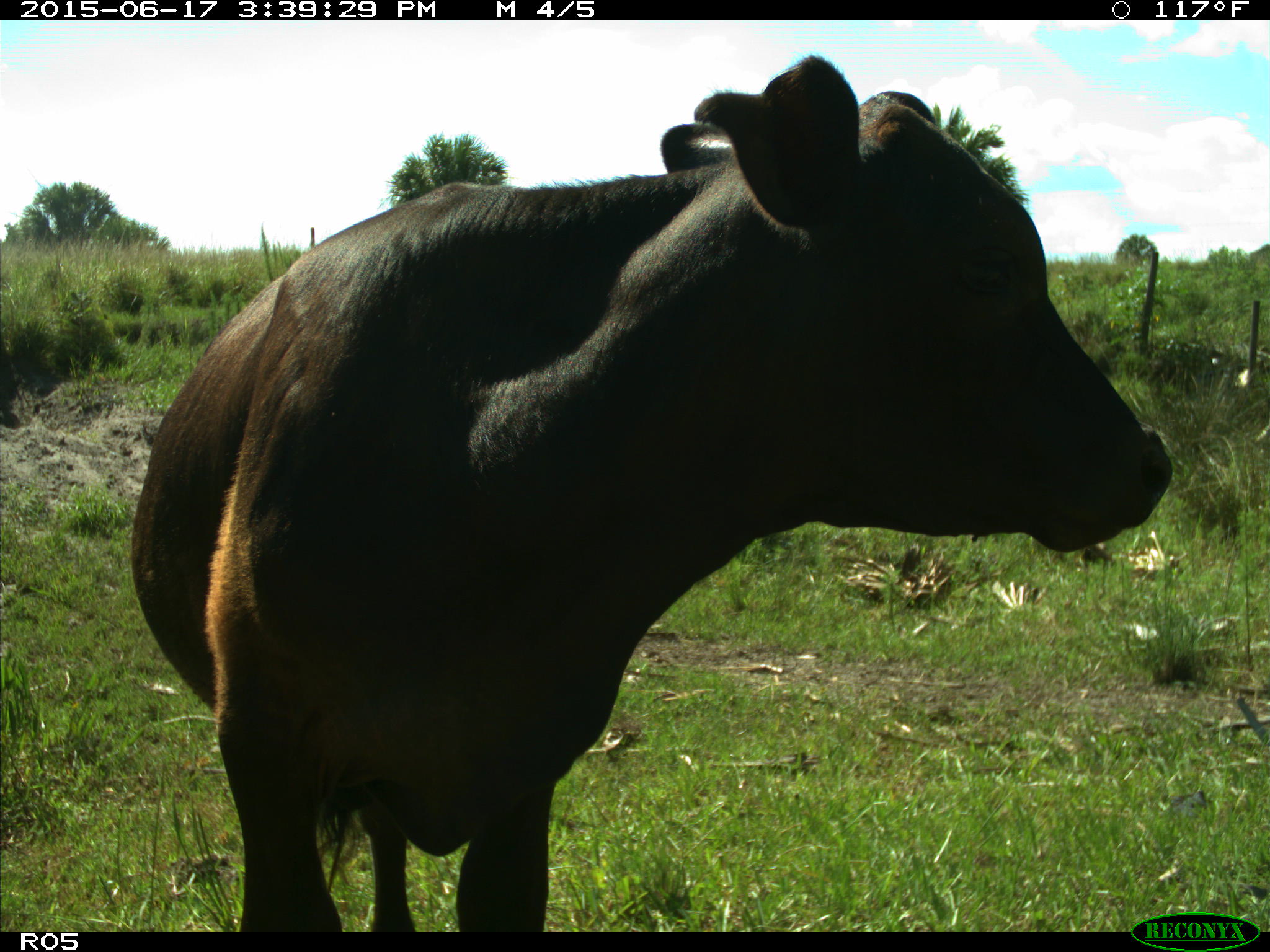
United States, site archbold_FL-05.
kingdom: Animalia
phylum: Chordata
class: Mammalia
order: Artiodactyla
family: Bovidae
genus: Bos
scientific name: Bos taurus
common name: domestic cow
Bos taurus (domestic cow).